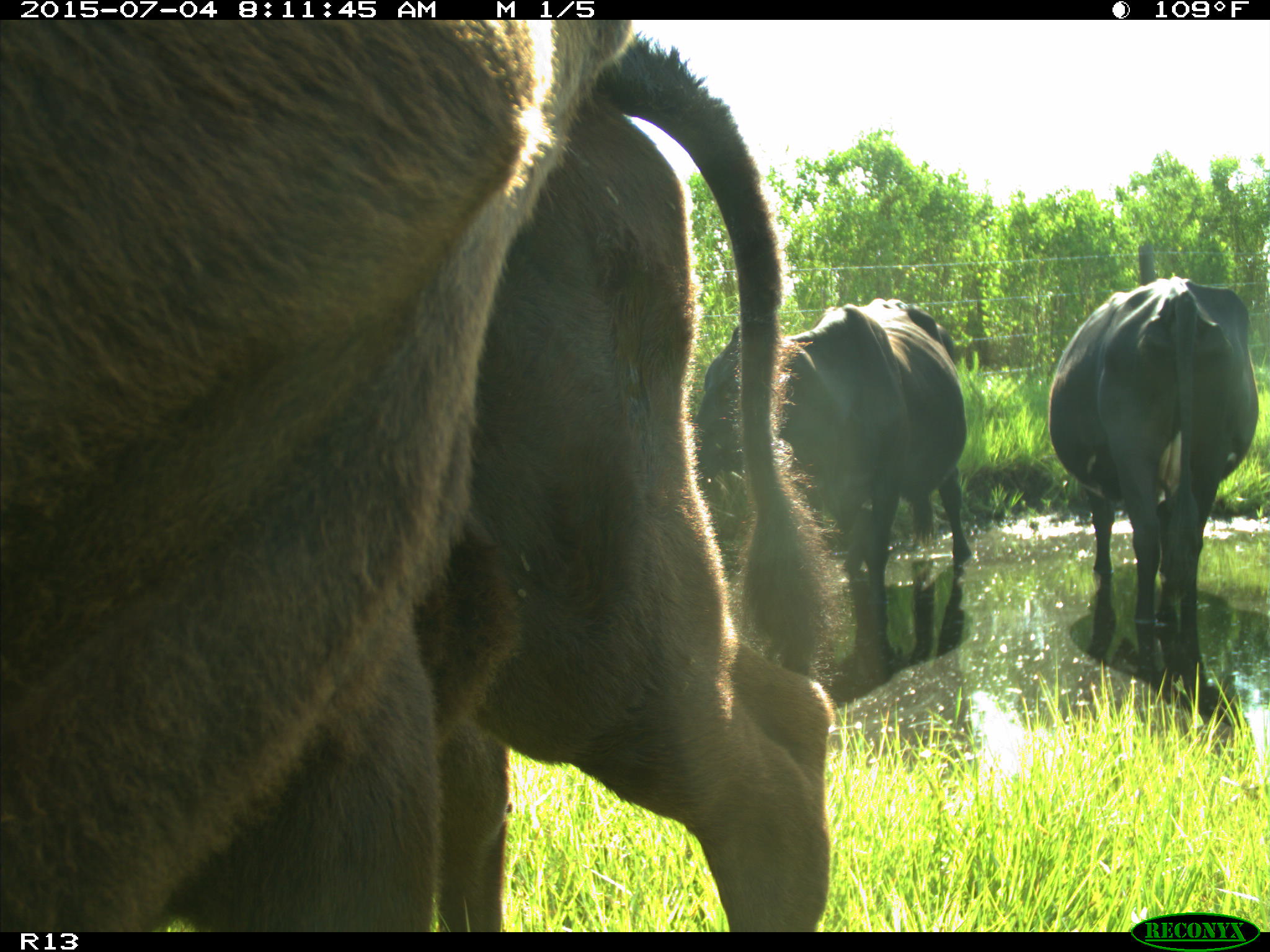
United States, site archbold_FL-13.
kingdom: Animalia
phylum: Chordata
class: Mammalia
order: Artiodactyla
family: Bovidae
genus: Bos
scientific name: Bos taurus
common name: domestic cow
Bos taurus (domestic cow).